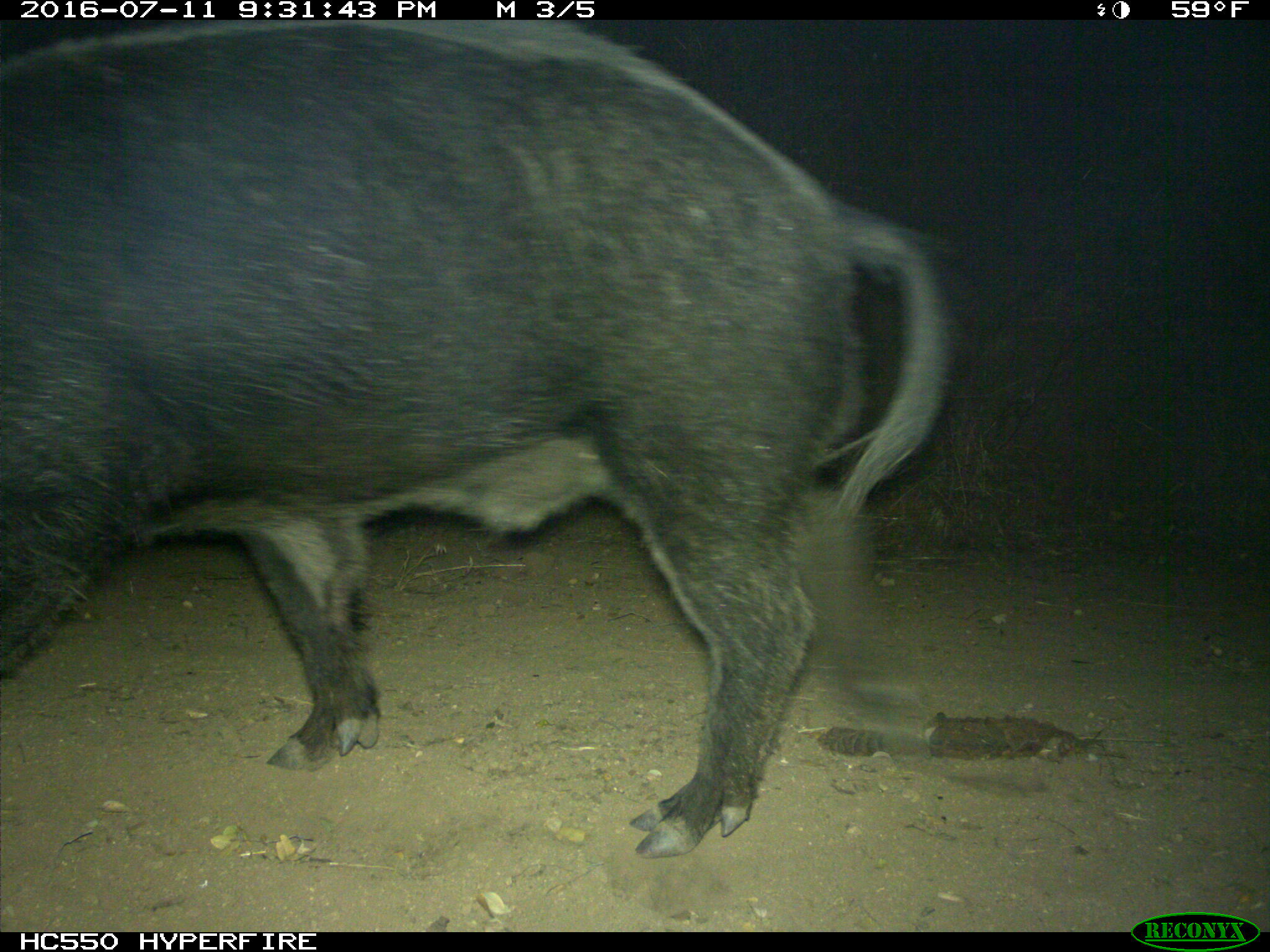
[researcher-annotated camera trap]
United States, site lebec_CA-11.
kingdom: Animalia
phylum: Chordata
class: Mammalia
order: Artiodactyla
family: Suidae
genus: Sus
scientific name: Sus scrofa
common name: wild boar